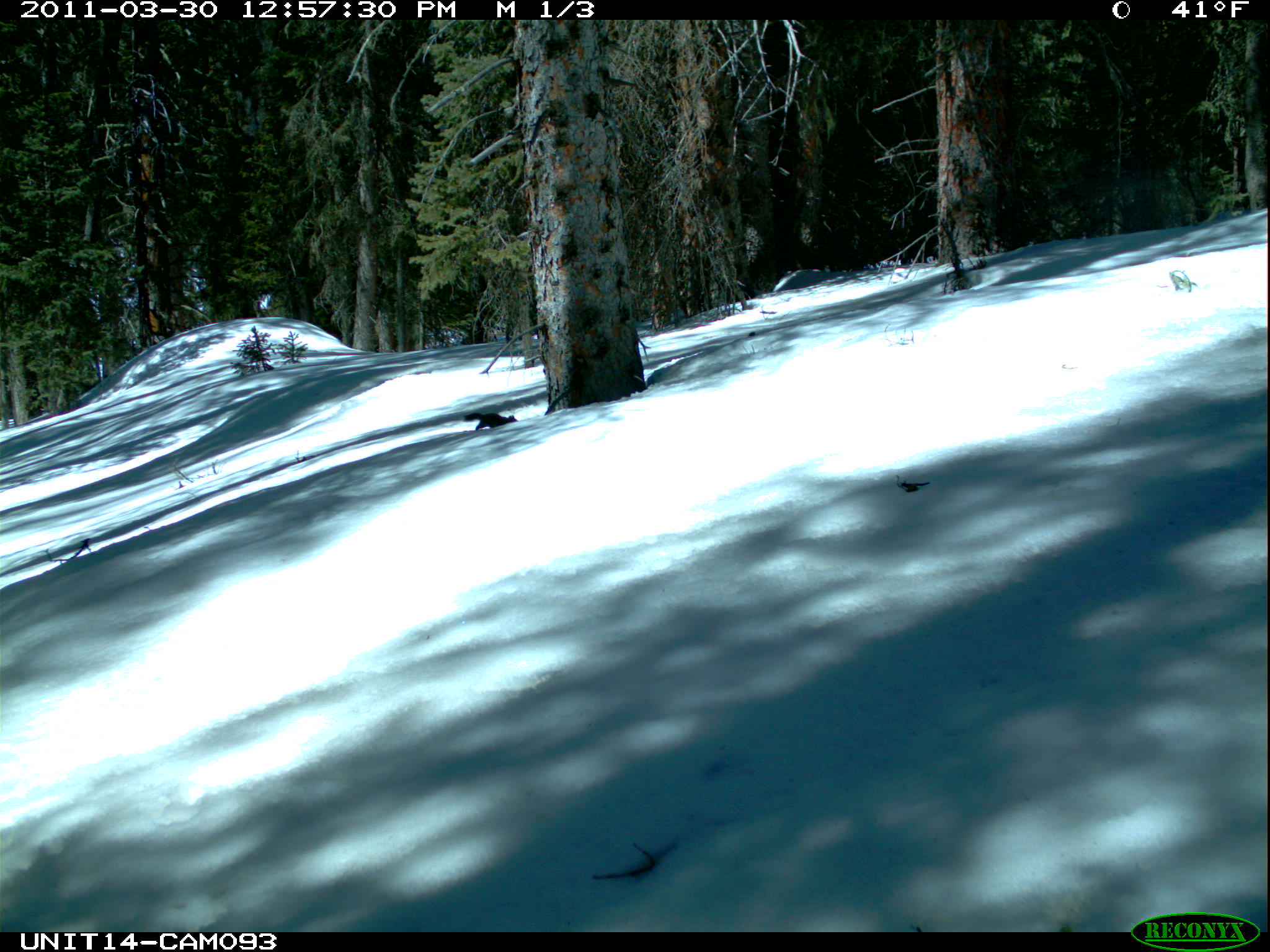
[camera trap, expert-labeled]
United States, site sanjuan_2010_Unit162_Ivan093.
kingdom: Animalia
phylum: Chordata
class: Mammalia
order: Rodentia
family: Sciuridae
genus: Tamiasciurus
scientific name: Tamiasciurus hudsonicus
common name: american red squirrel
Tamiasciurus hudsonicus (american red squirrel).